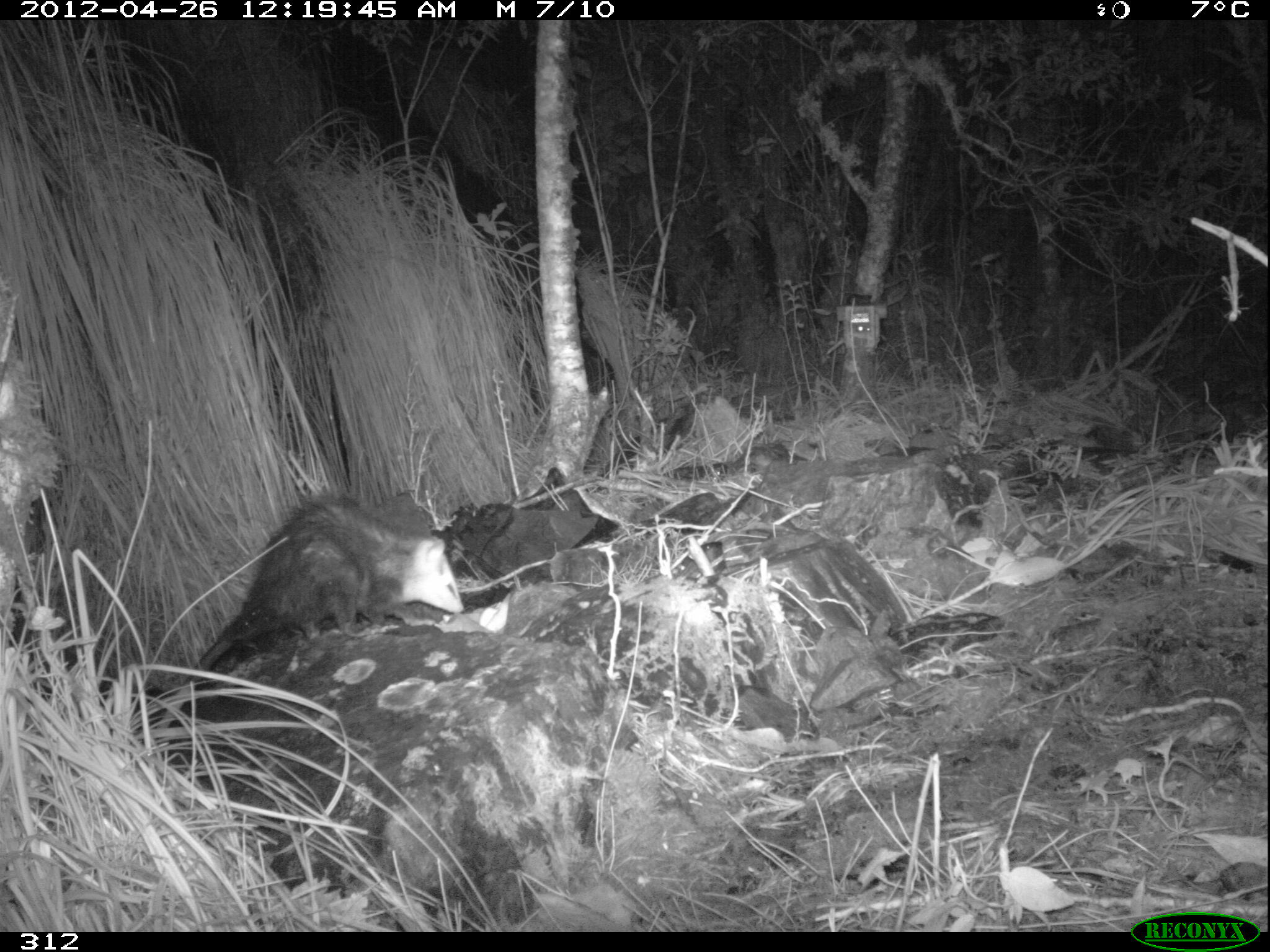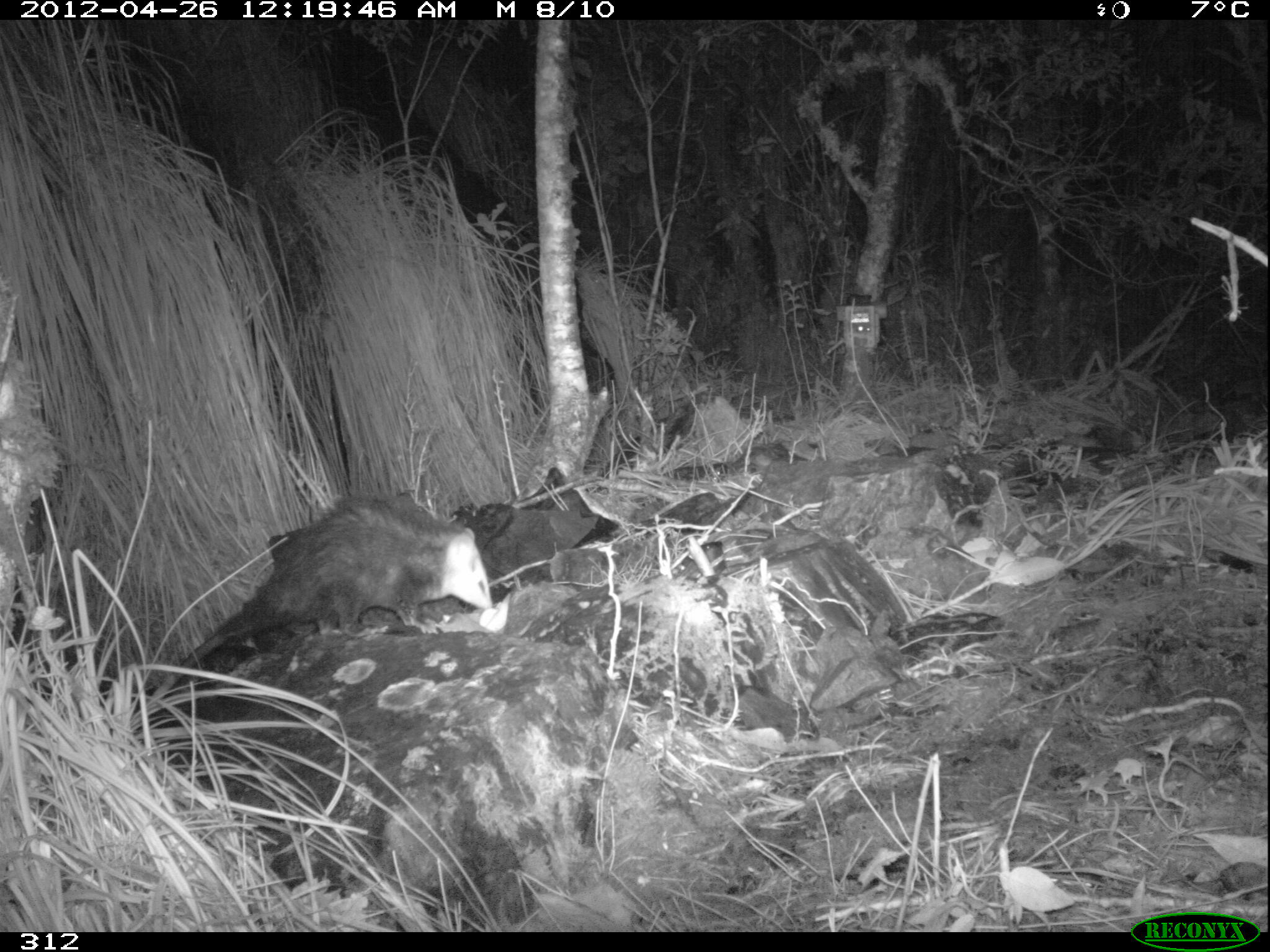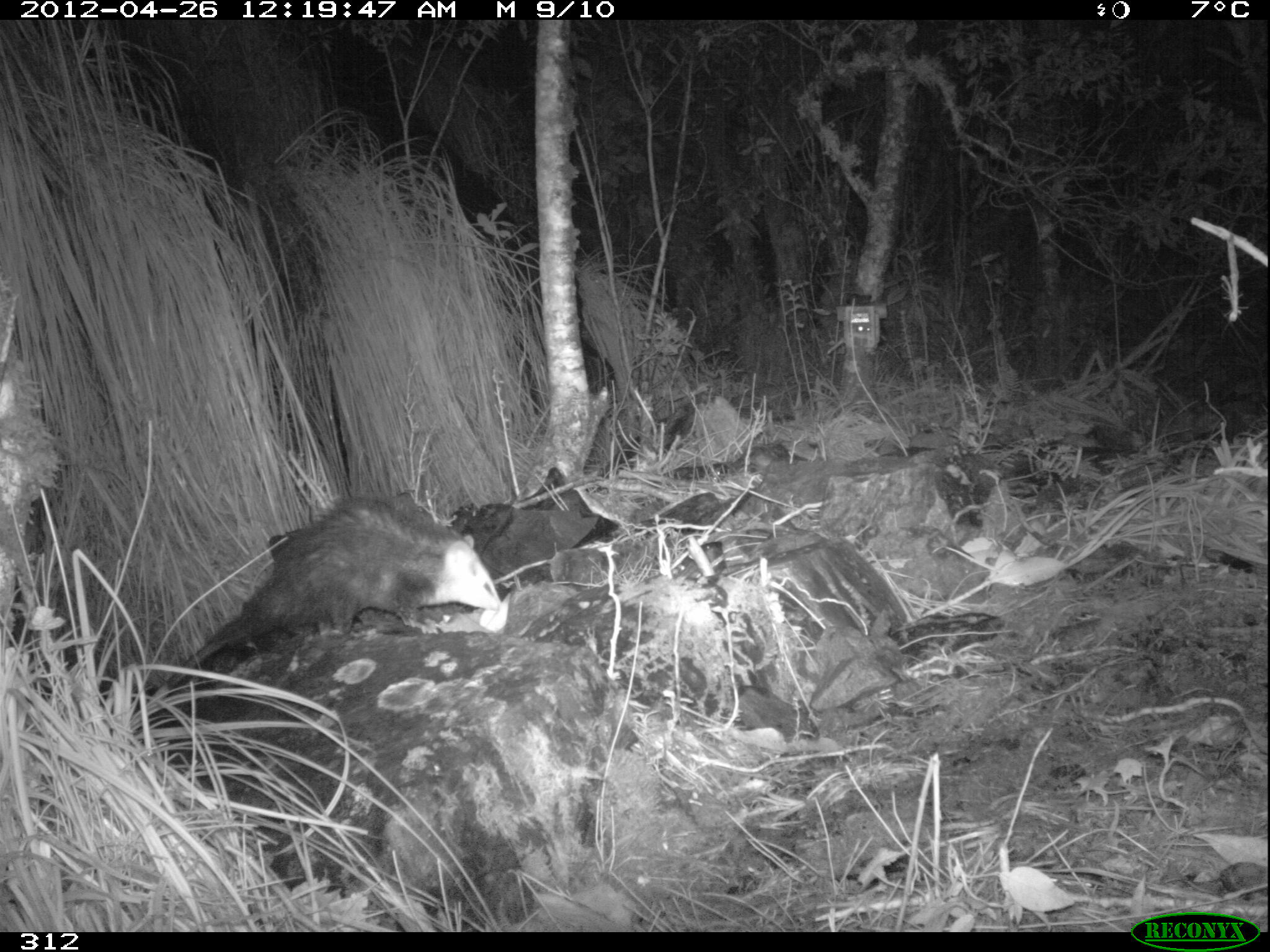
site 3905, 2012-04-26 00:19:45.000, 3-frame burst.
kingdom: Animalia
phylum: Chordata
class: Mammalia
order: Didelphimorphia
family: Didelphidae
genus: Didelphis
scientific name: Didelphis pernigra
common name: andean white-eared opossum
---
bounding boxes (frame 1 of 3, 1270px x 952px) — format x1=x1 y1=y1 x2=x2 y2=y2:
didelphis pernigra: x1=155 y1=488 x2=464 y2=727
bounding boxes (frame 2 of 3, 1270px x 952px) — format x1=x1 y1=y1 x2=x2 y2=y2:
didelphis pernigra: x1=152 y1=494 x2=494 y2=699